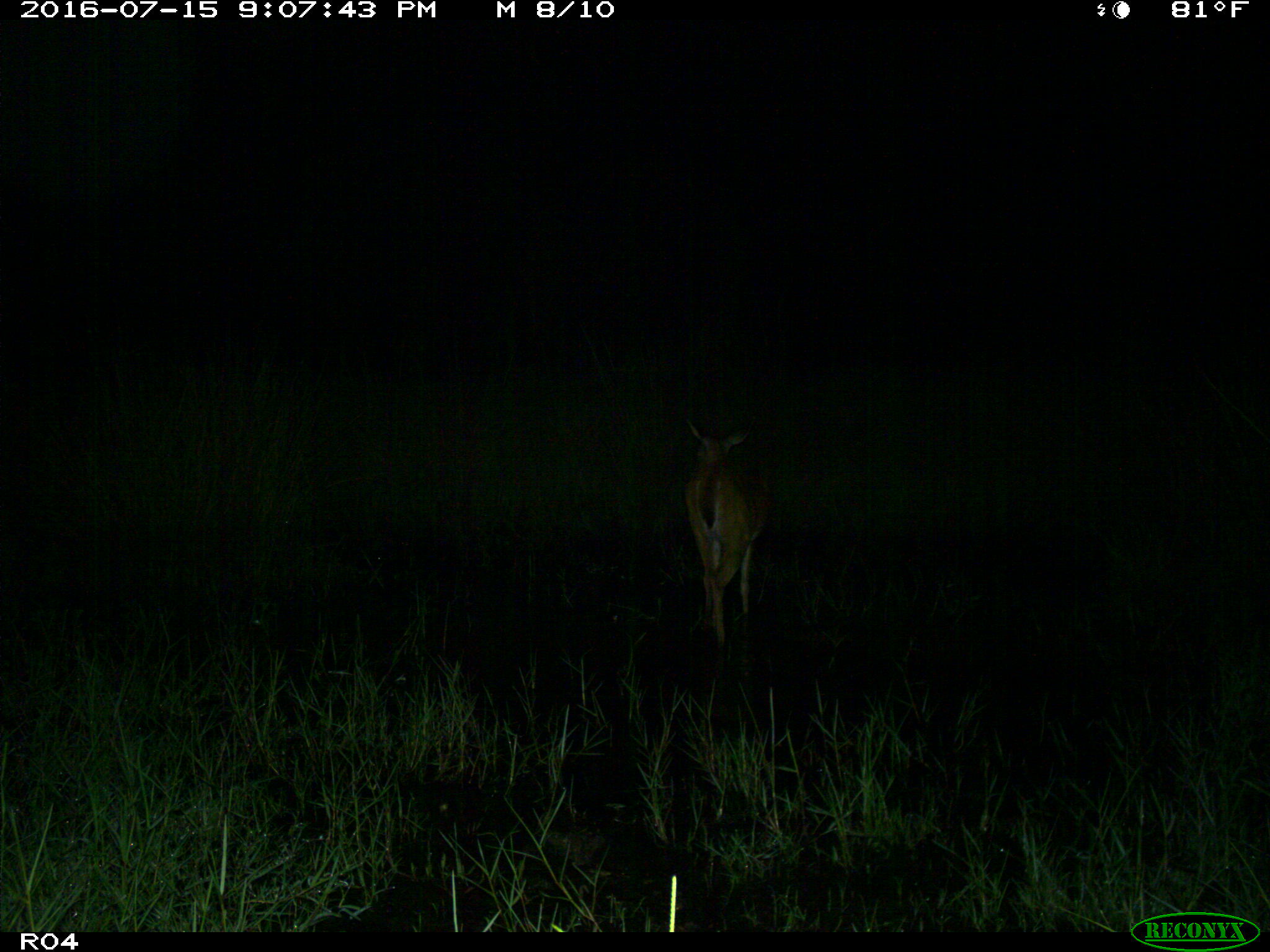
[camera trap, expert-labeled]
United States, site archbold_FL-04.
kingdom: Animalia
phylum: Chordata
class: Mammalia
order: Artiodactyla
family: Cervidae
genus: Odocoileus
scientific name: Odocoileus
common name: deer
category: unidentified deer